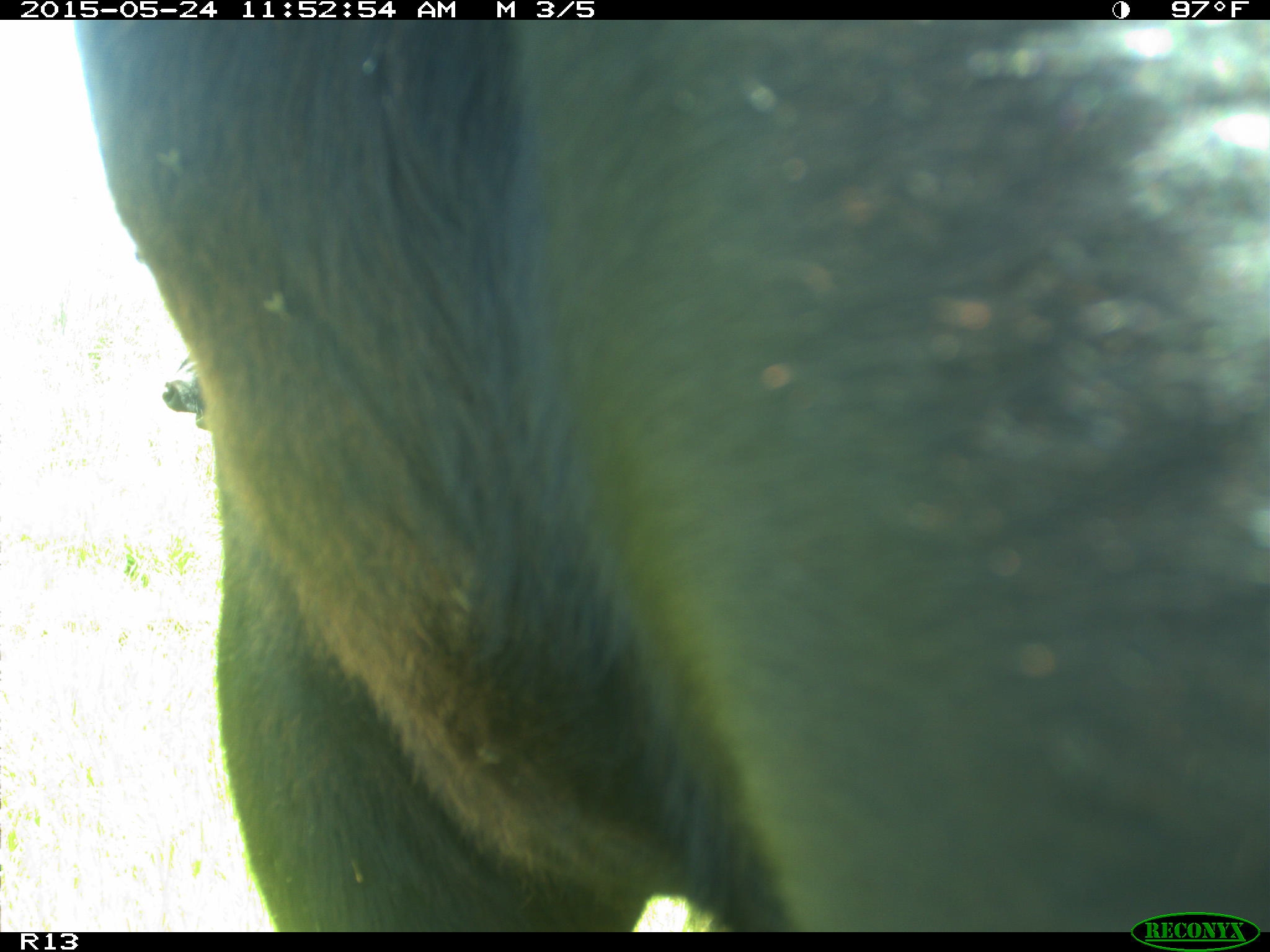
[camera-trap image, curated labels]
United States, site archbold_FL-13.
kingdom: Animalia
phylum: Chordata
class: Mammalia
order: Artiodactyla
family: Bovidae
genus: Bos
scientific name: Bos taurus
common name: domestic cow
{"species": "Bos taurus (domestic cow)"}